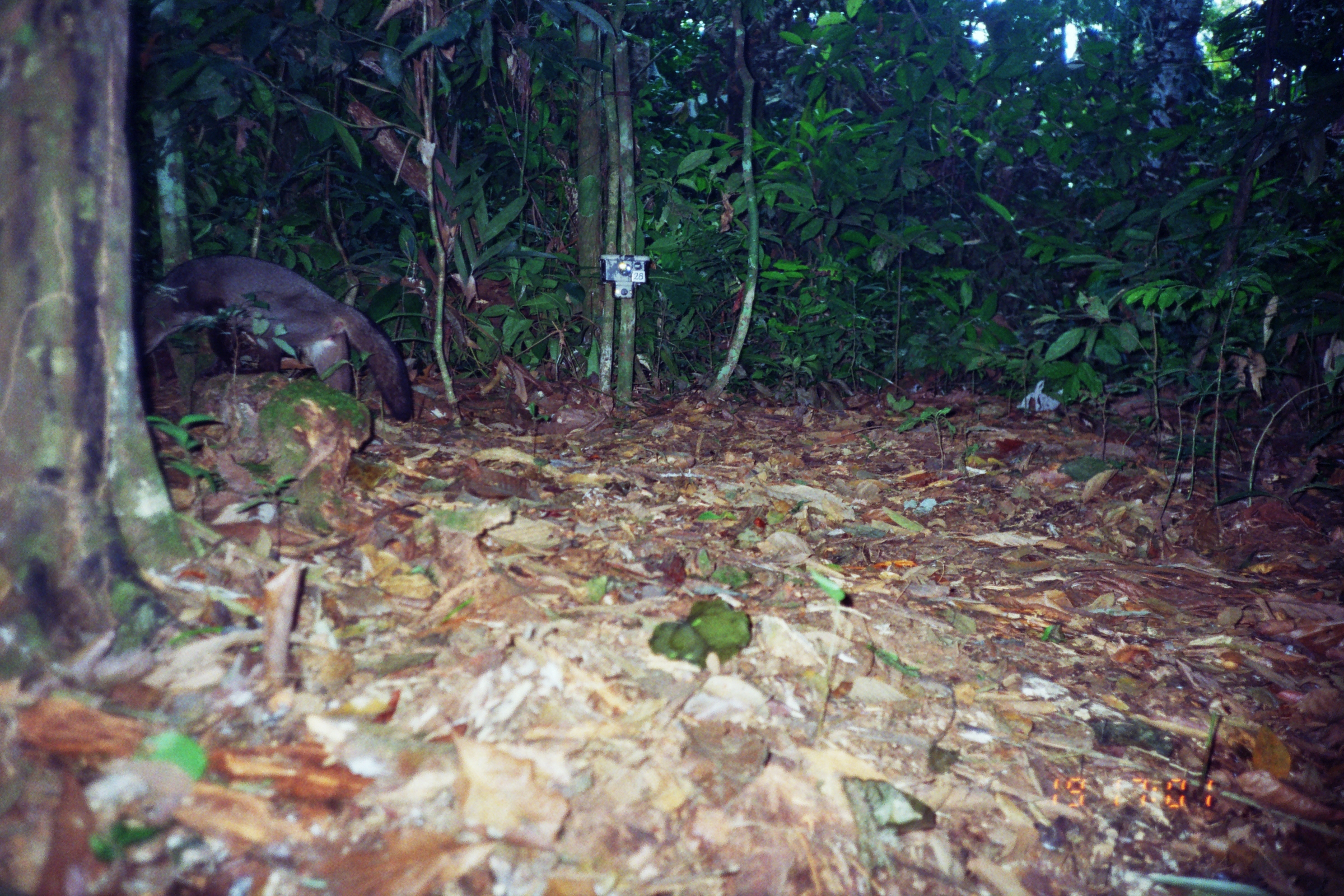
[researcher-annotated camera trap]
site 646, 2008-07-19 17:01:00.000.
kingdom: Animalia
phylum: Chordata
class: Mammalia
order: Carnivora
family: Canidae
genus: Atelocynus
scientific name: Atelocynus microtis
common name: short-eared dog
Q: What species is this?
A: Atelocynus microtis (short-eared dog).